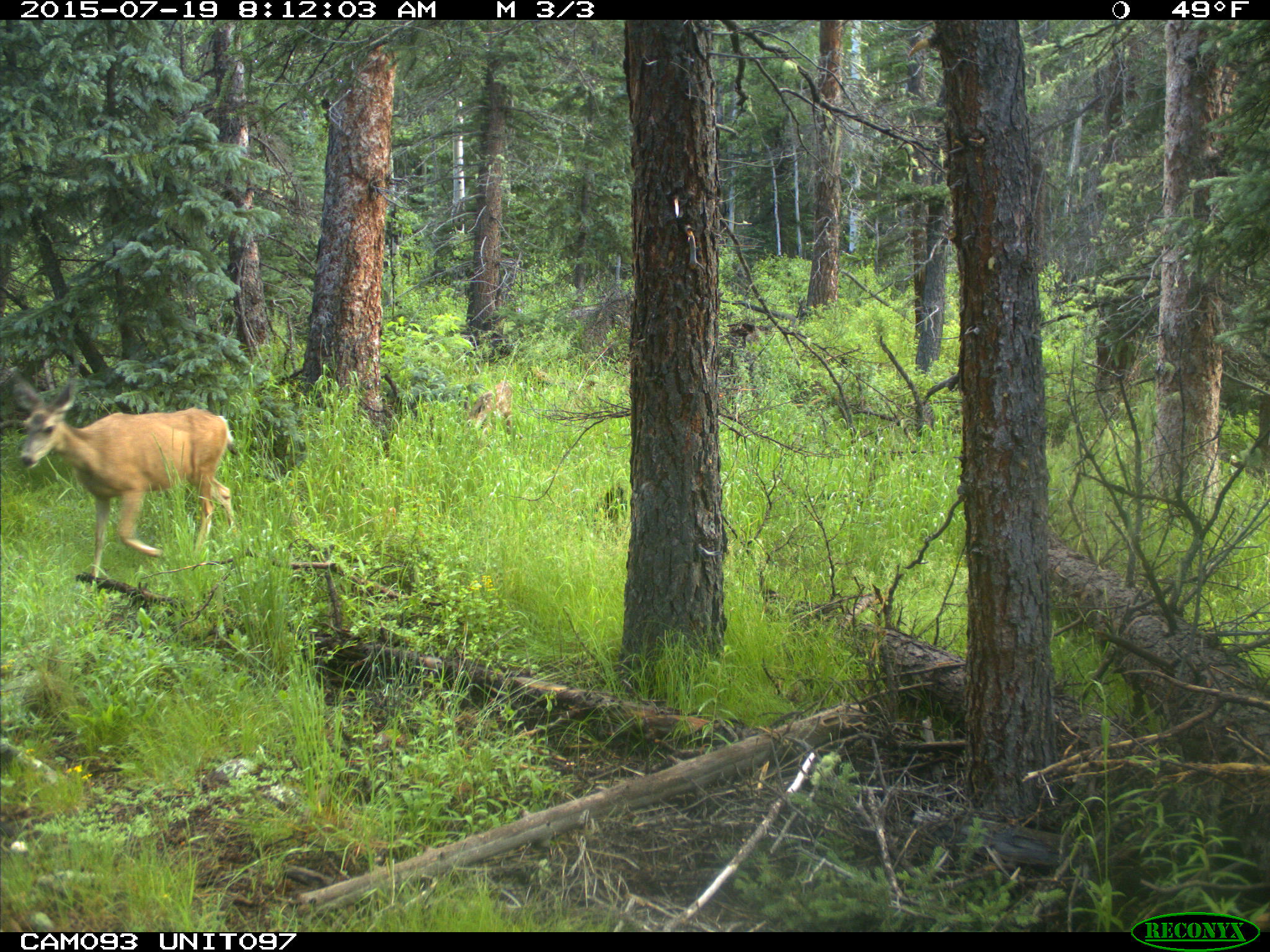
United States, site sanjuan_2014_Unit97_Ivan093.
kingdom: Animalia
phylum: Chordata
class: Mammalia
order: Artiodactyla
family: Cervidae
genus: Odocoileus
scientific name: Odocoileus hemionus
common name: mule deer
Odocoileus hemionus (mule deer).